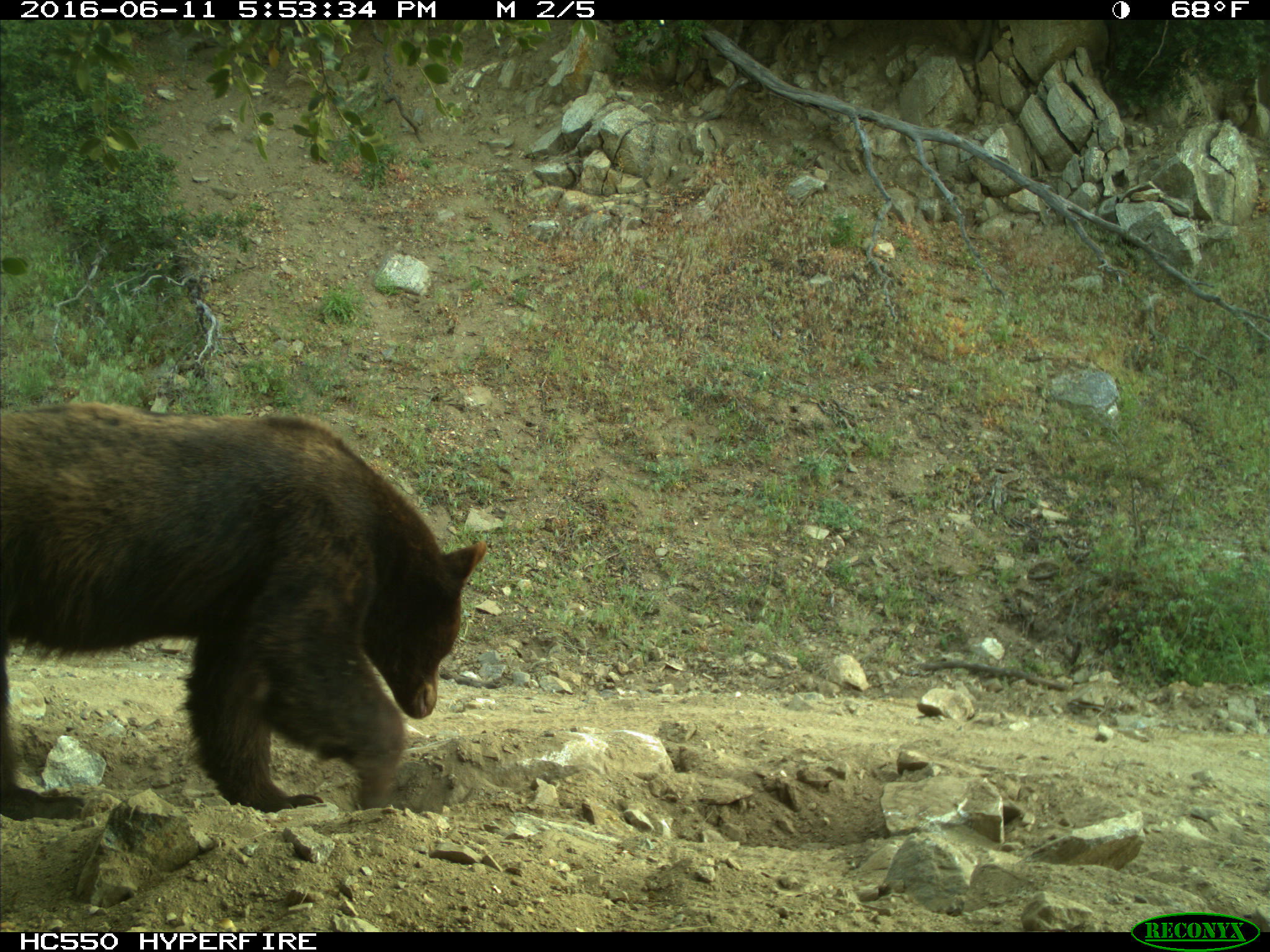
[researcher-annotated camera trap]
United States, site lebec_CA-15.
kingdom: Animalia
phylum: Chordata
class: Mammalia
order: Carnivora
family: Ursidae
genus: Ursus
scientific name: Ursus americanus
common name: american black bear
Ursus americanus (american black bear).